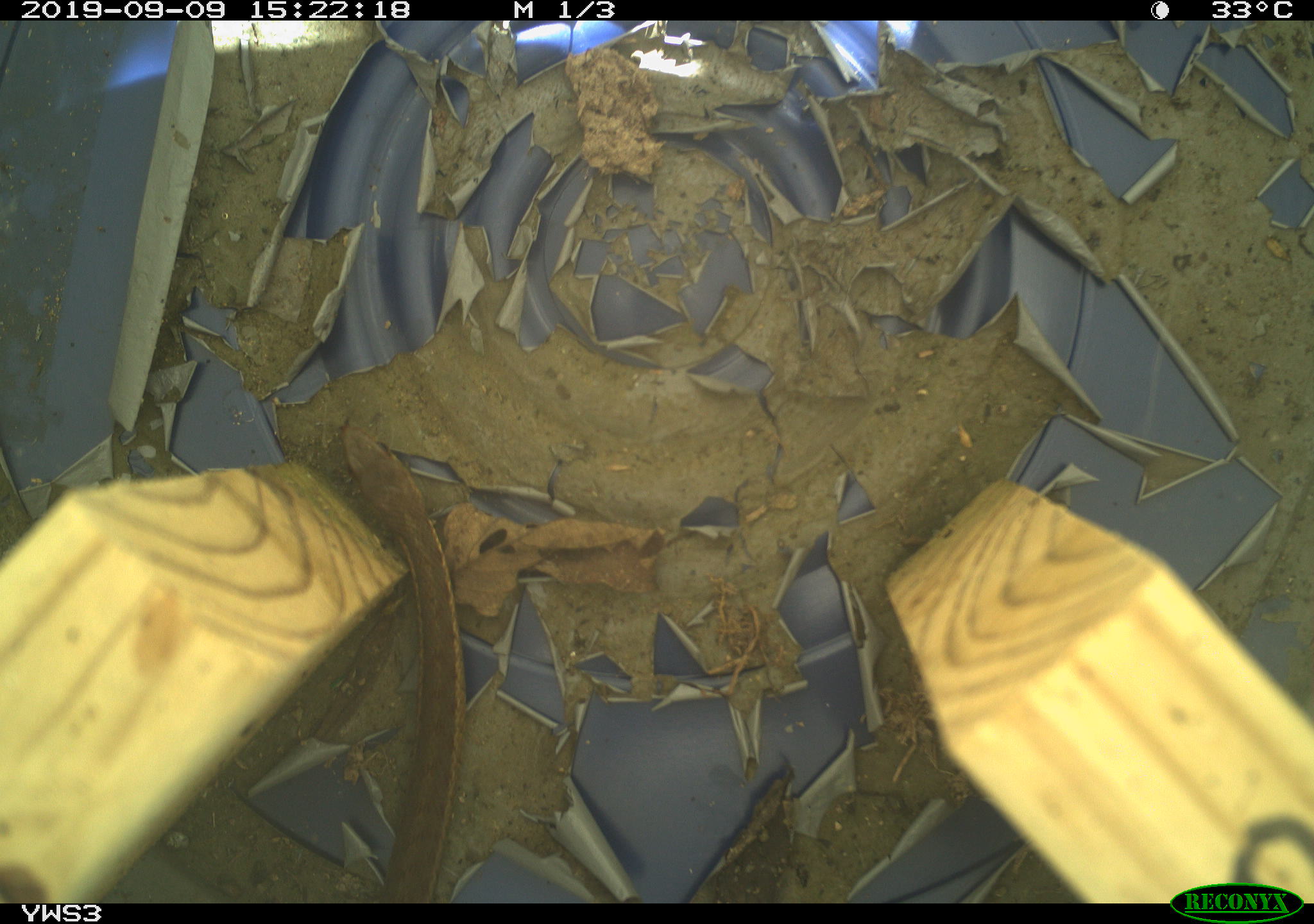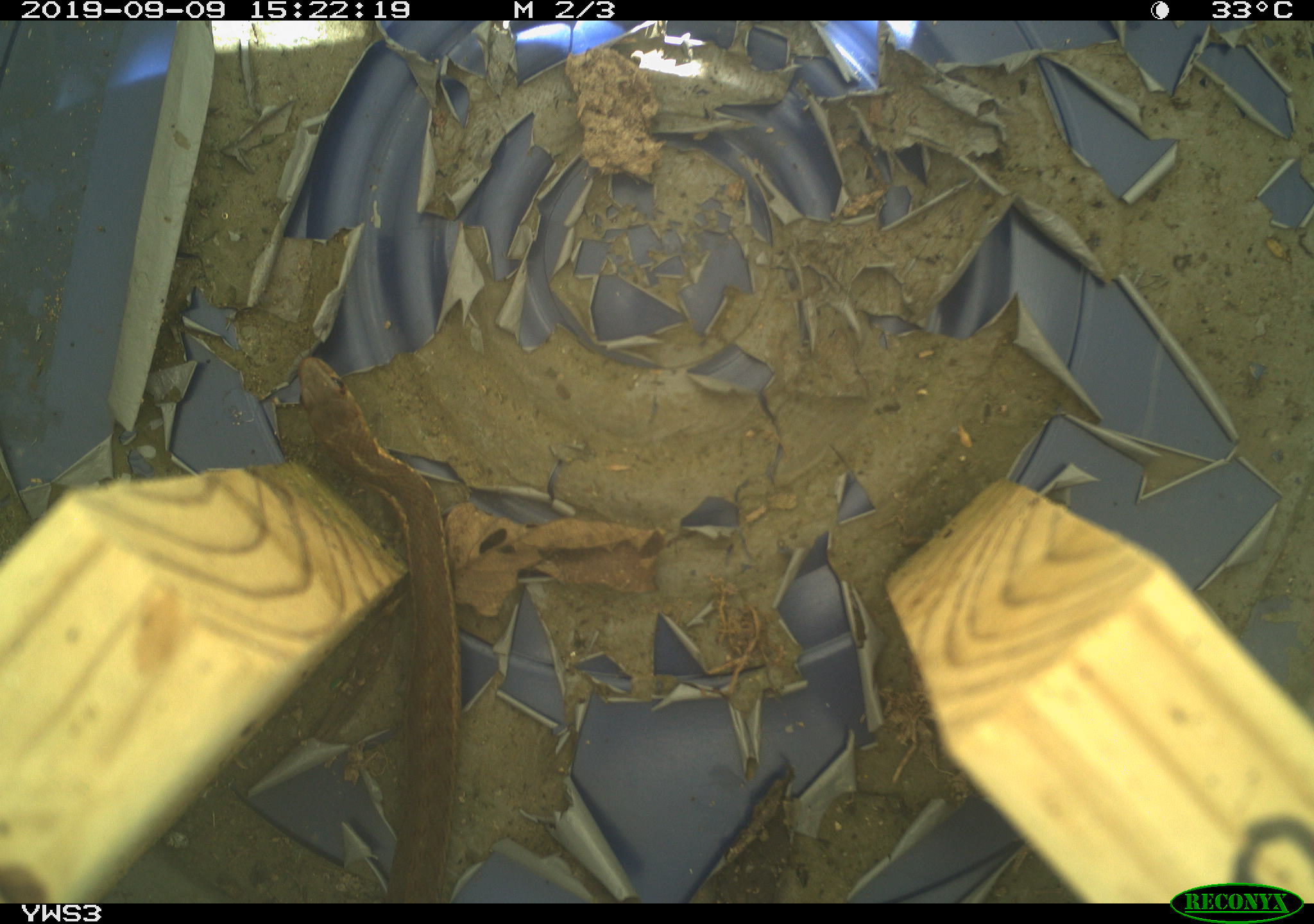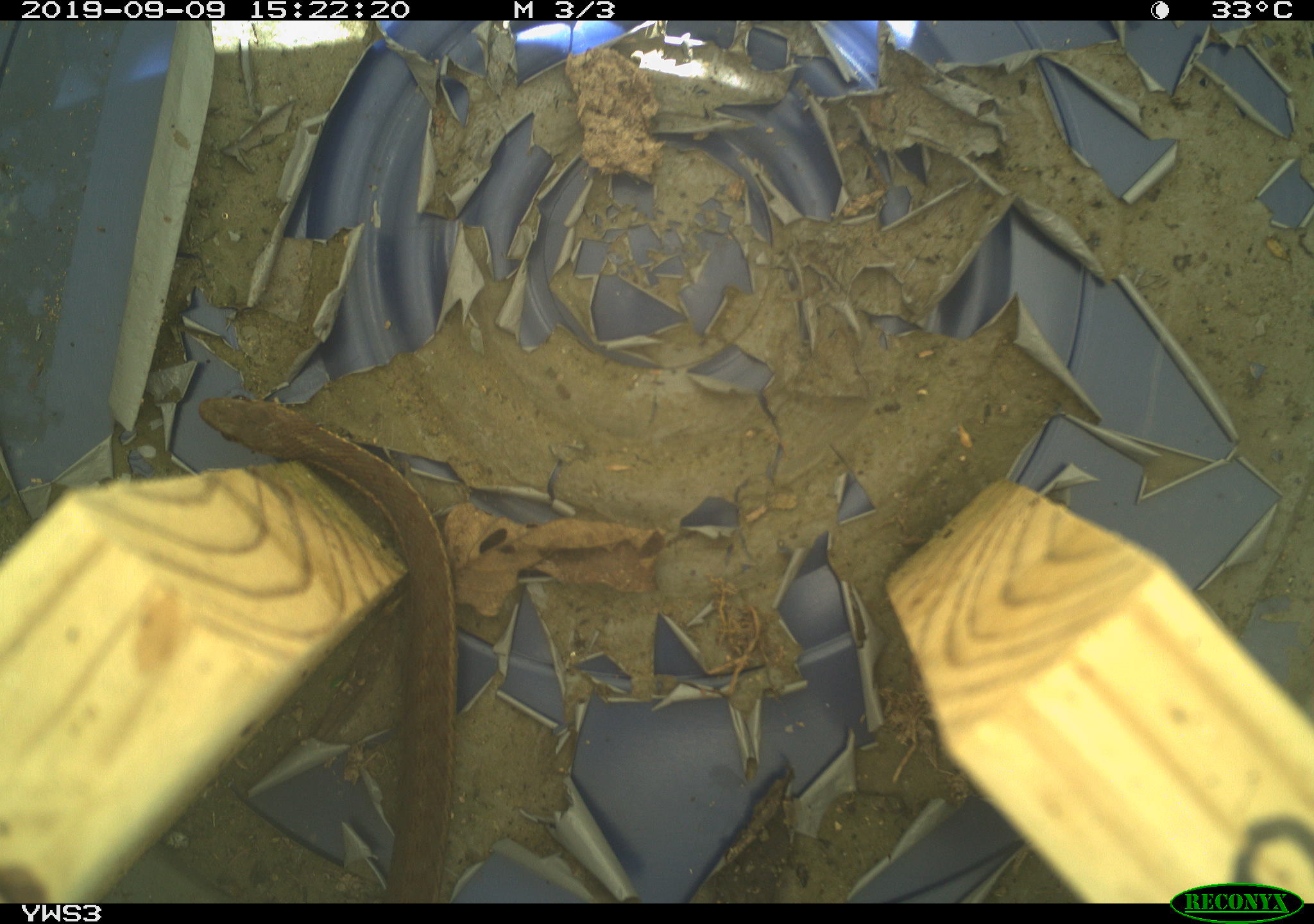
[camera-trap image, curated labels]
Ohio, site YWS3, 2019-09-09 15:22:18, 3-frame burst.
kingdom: Animalia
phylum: Chordata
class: Reptilia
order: Squamata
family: Colubridae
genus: Thamnophis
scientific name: Thamnophis sirtalis sirtalis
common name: eastern gartersnake